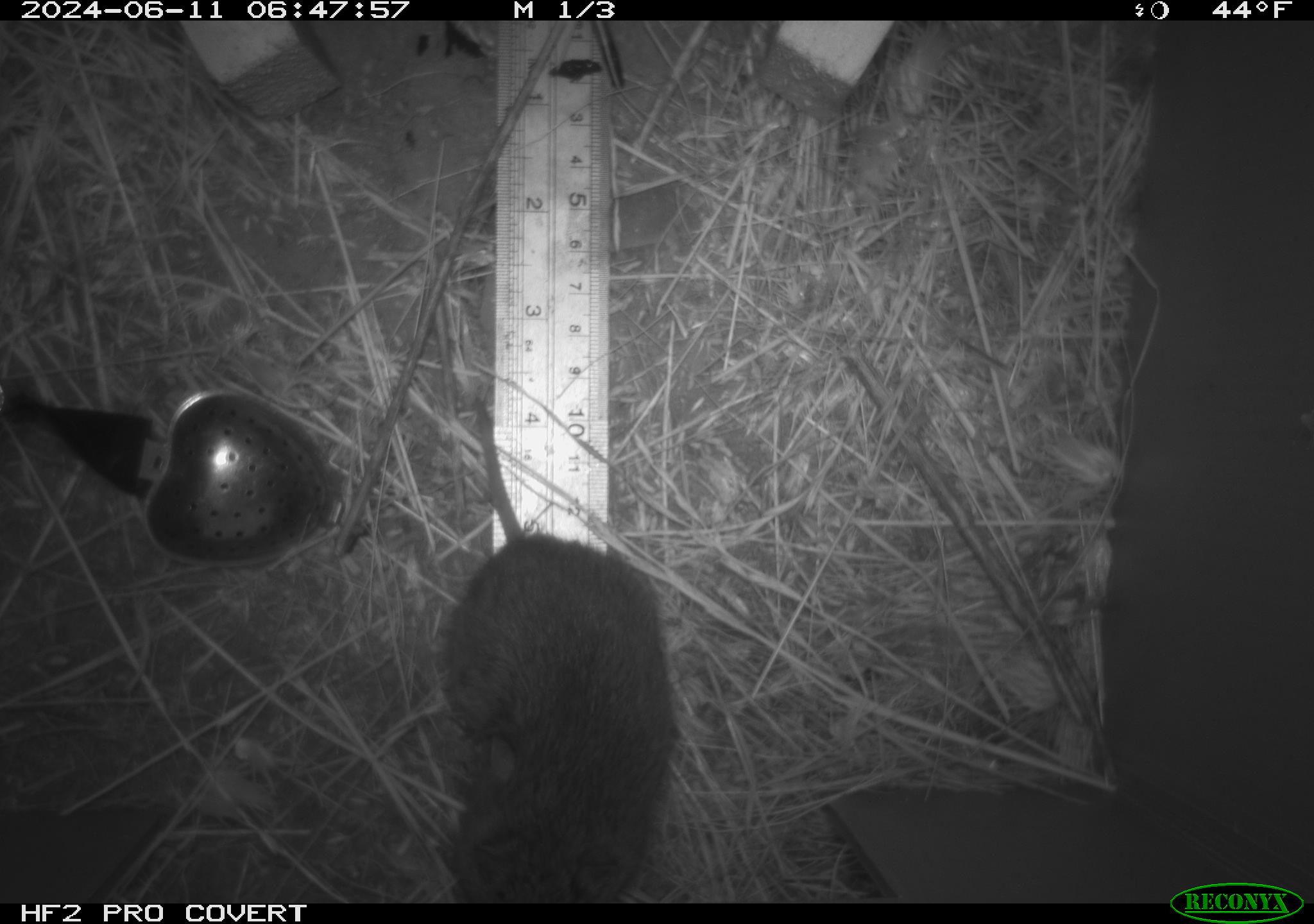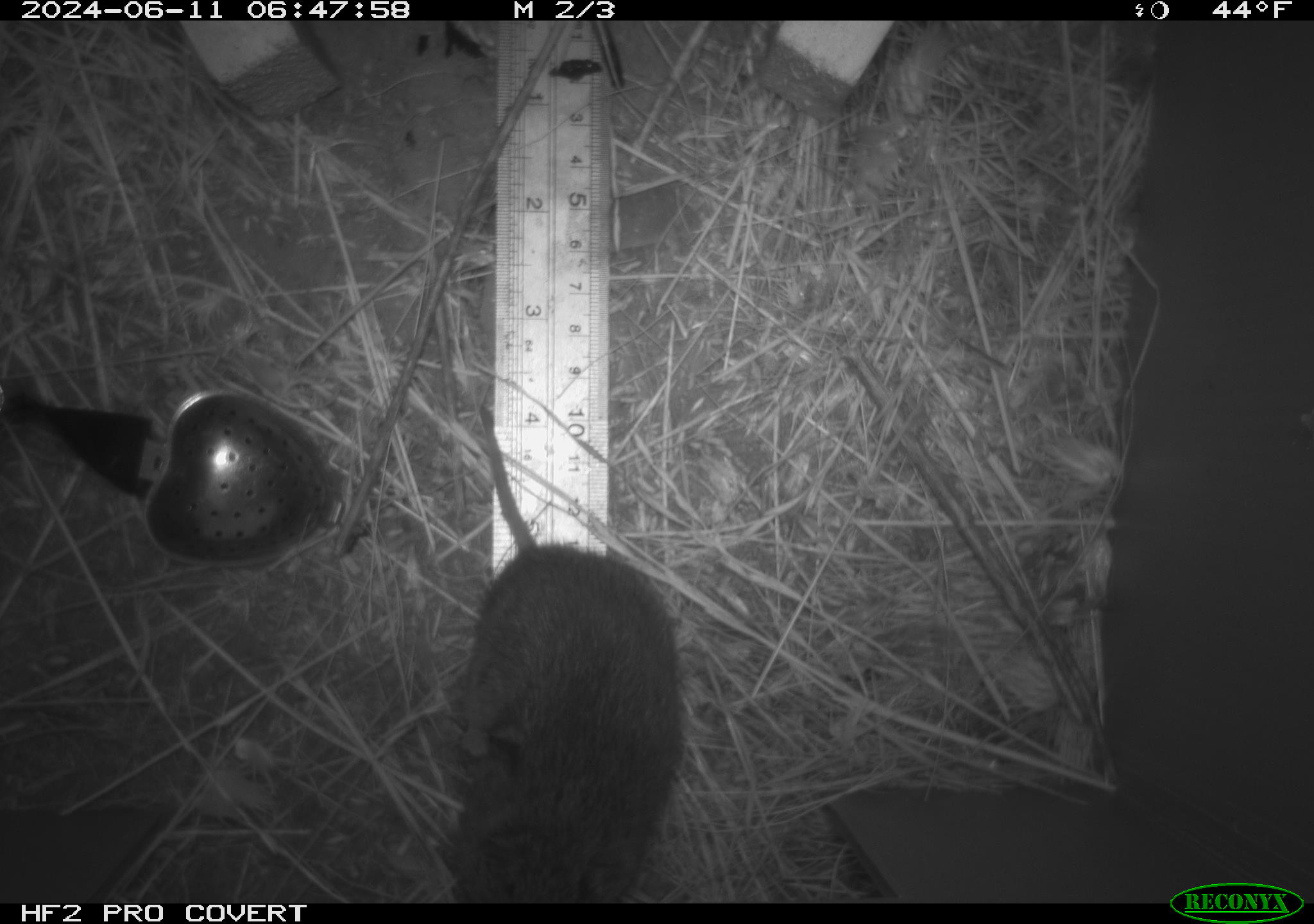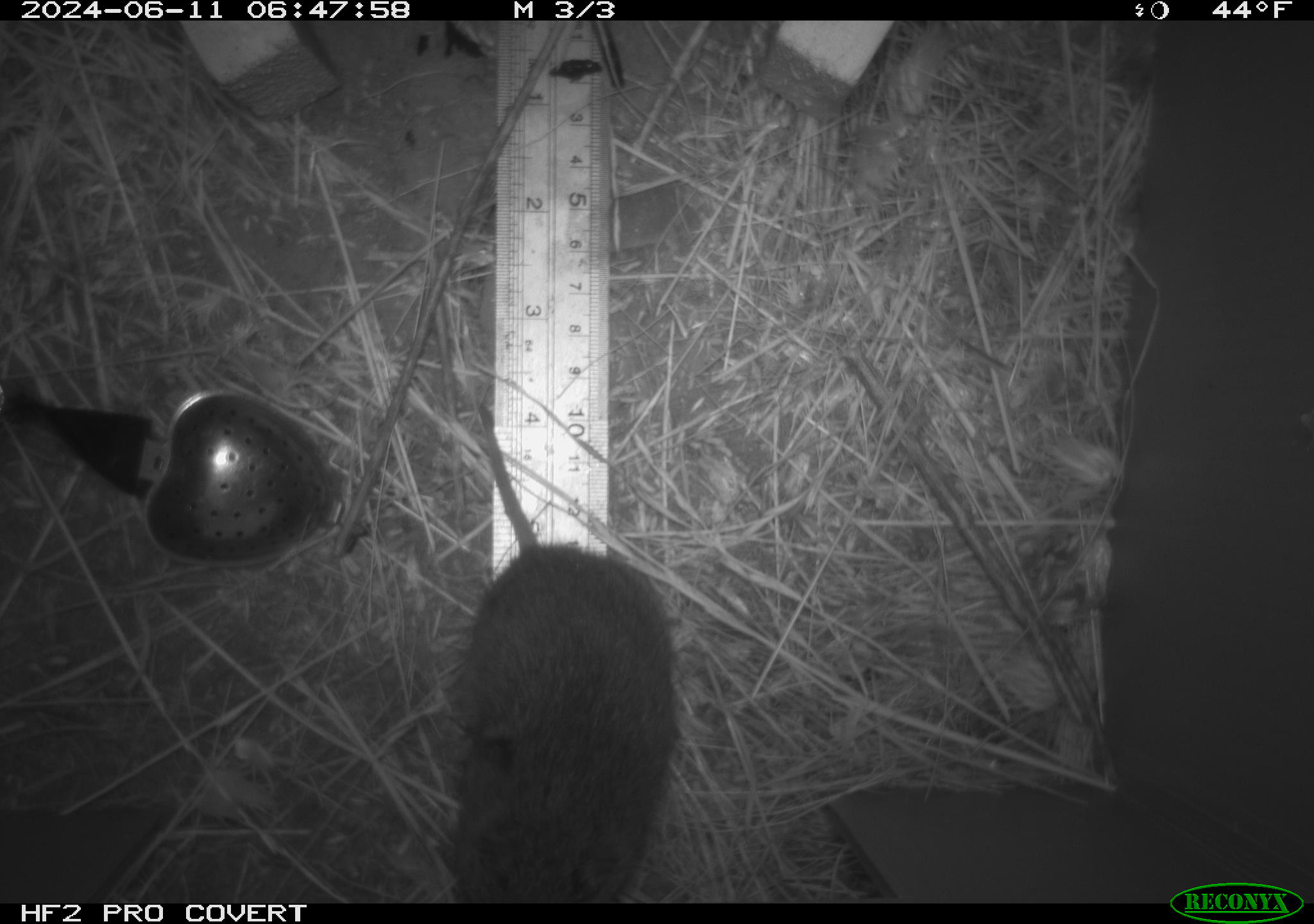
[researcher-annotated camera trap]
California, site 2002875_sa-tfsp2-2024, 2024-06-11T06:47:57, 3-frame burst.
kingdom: Animalia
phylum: Chordata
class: Mammalia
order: Rodentia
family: Cricetidae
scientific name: Arvicolinae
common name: voles, lemmings, and muskrats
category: arvicolinae subfamily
Arvicolinae subfamily (voles, lemmings, and muskrats) (Arvicolinae).